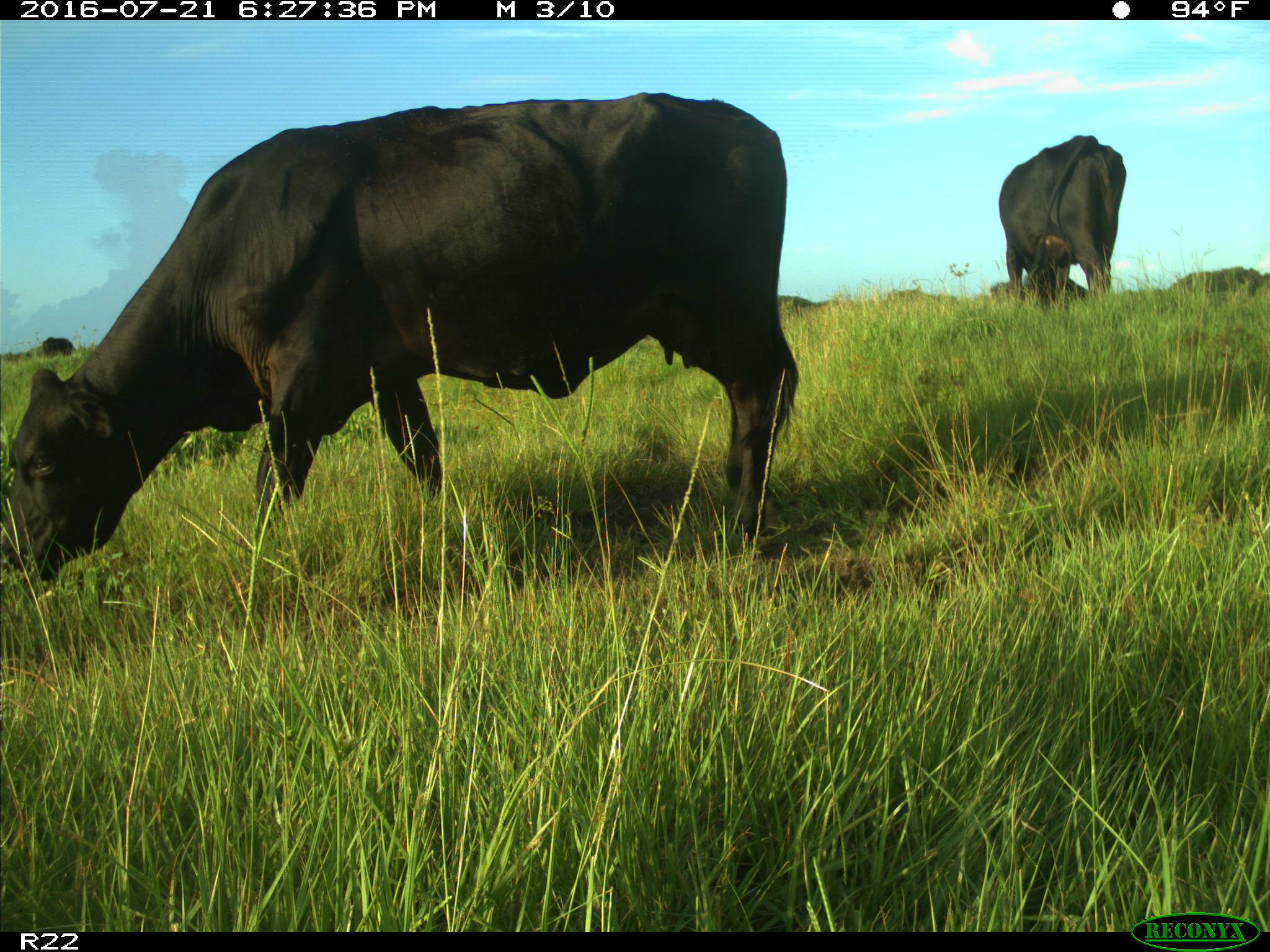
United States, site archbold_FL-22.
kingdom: Animalia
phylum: Chordata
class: Mammalia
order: Artiodactyla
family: Bovidae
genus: Bos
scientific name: Bos taurus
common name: domestic cow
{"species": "Bos taurus (domestic cow)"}